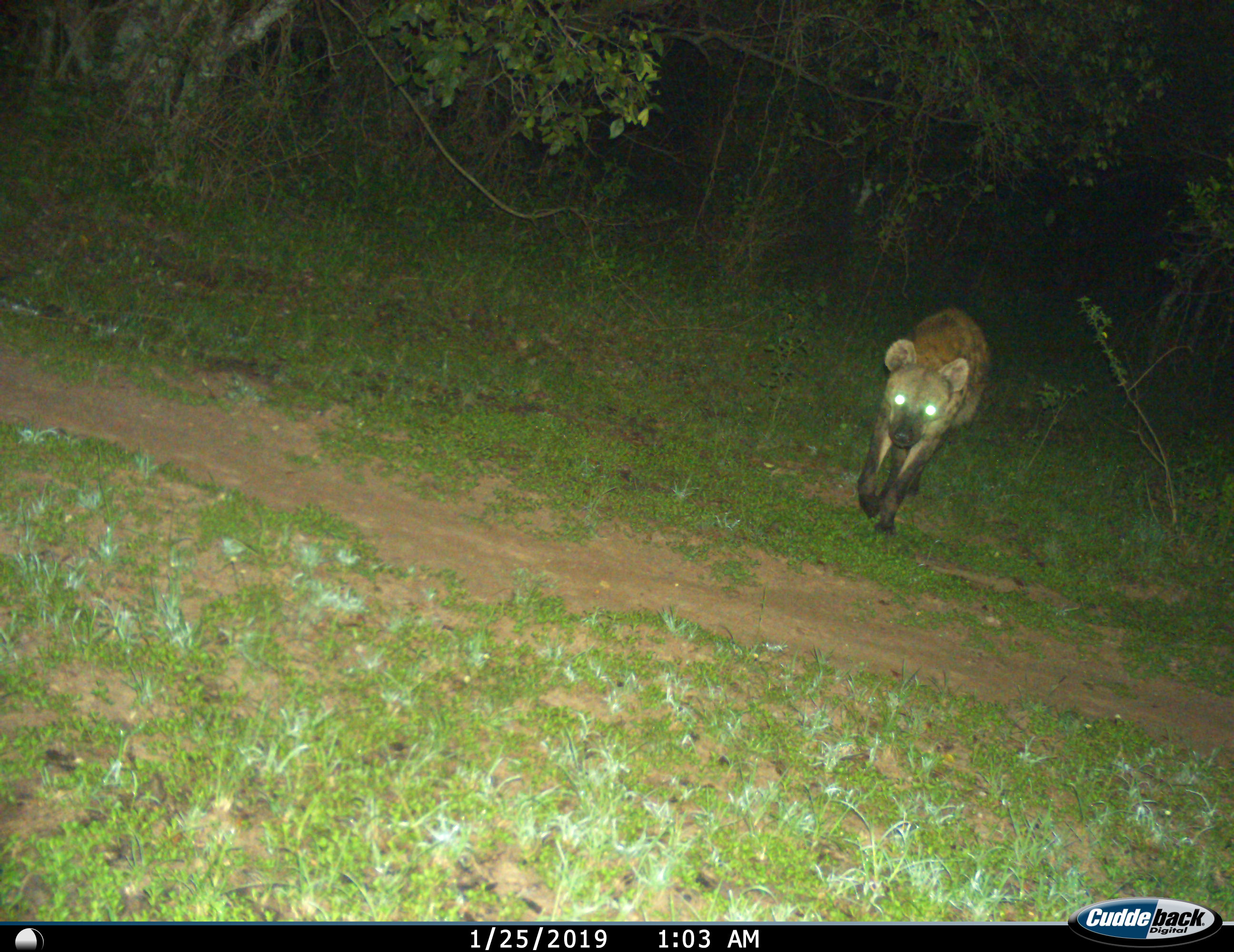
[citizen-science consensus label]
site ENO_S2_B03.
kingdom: Animalia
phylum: Chordata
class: Mammalia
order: Carnivora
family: Hyaenidae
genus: Crocuta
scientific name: Crocuta crocuta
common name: spotted hyena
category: hyenaspotted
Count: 1.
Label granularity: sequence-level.